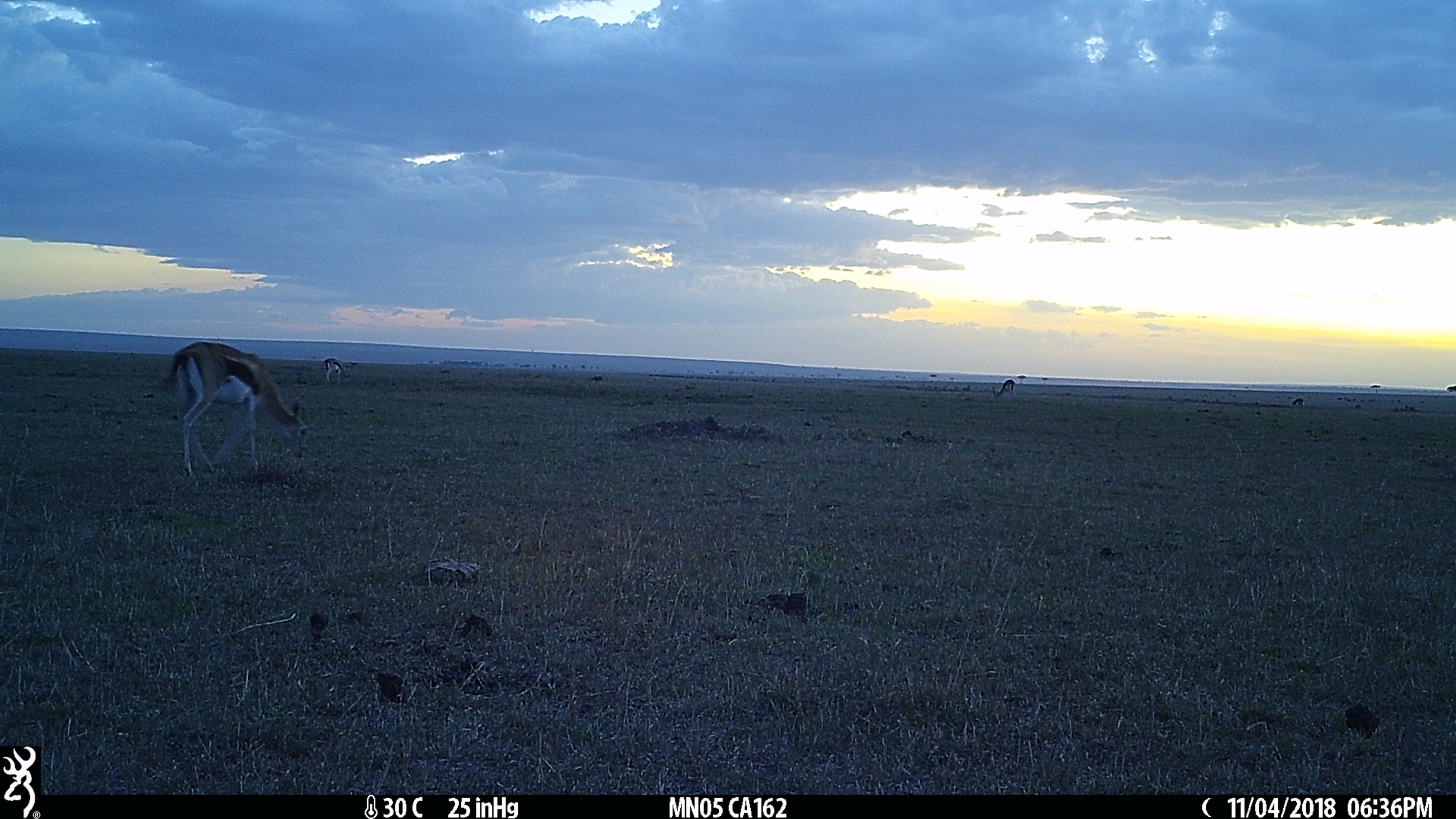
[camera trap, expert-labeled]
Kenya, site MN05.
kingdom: Animalia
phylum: Chordata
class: Mammalia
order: Artiodactyla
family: Bovidae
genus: Eudorcas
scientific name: Eudorcas thomsonii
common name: thomon's gazelle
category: gazelle thomsons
Gazelle thomsons (thomon's gazelle) (Eudorcas thomsonii).